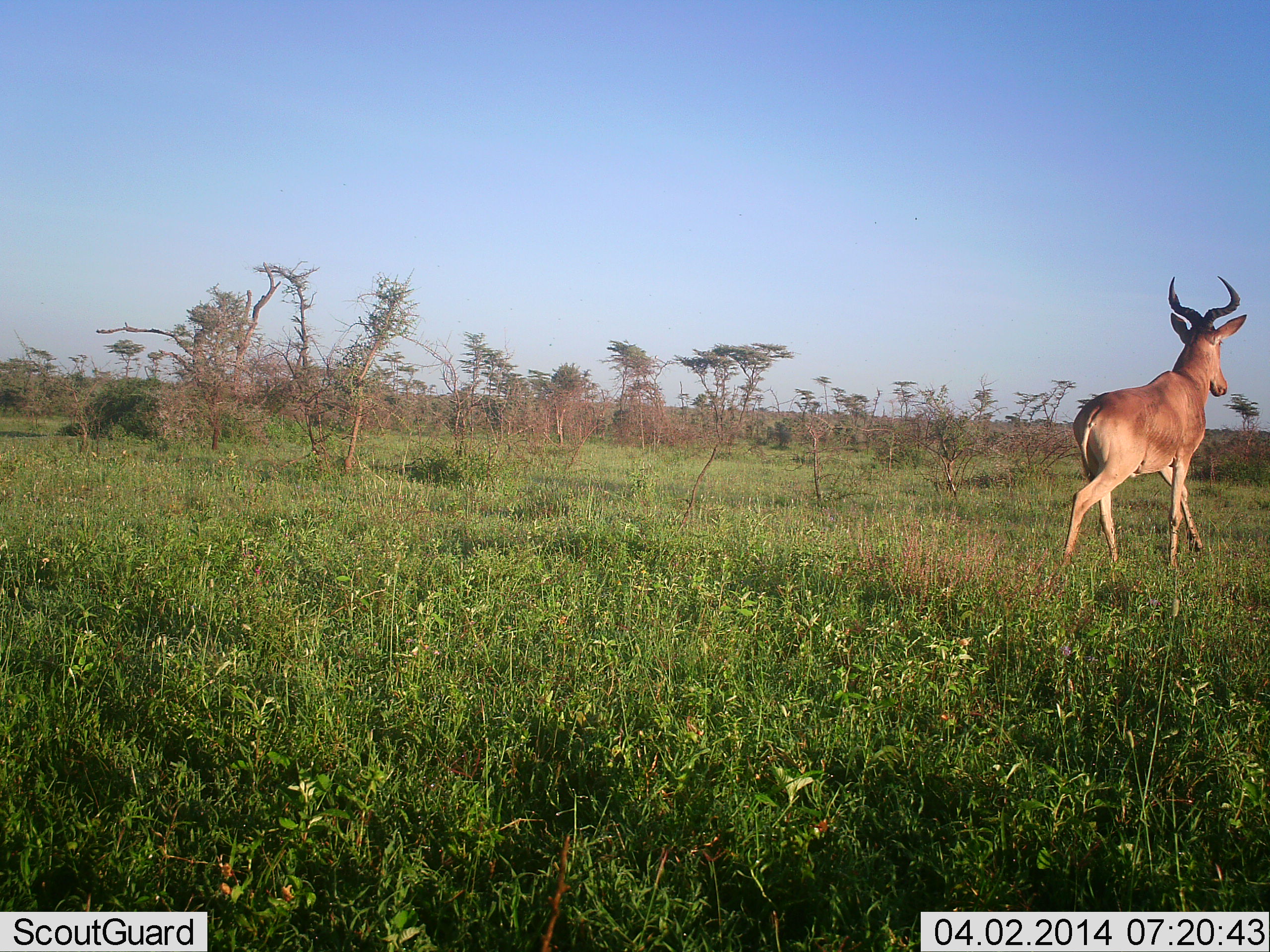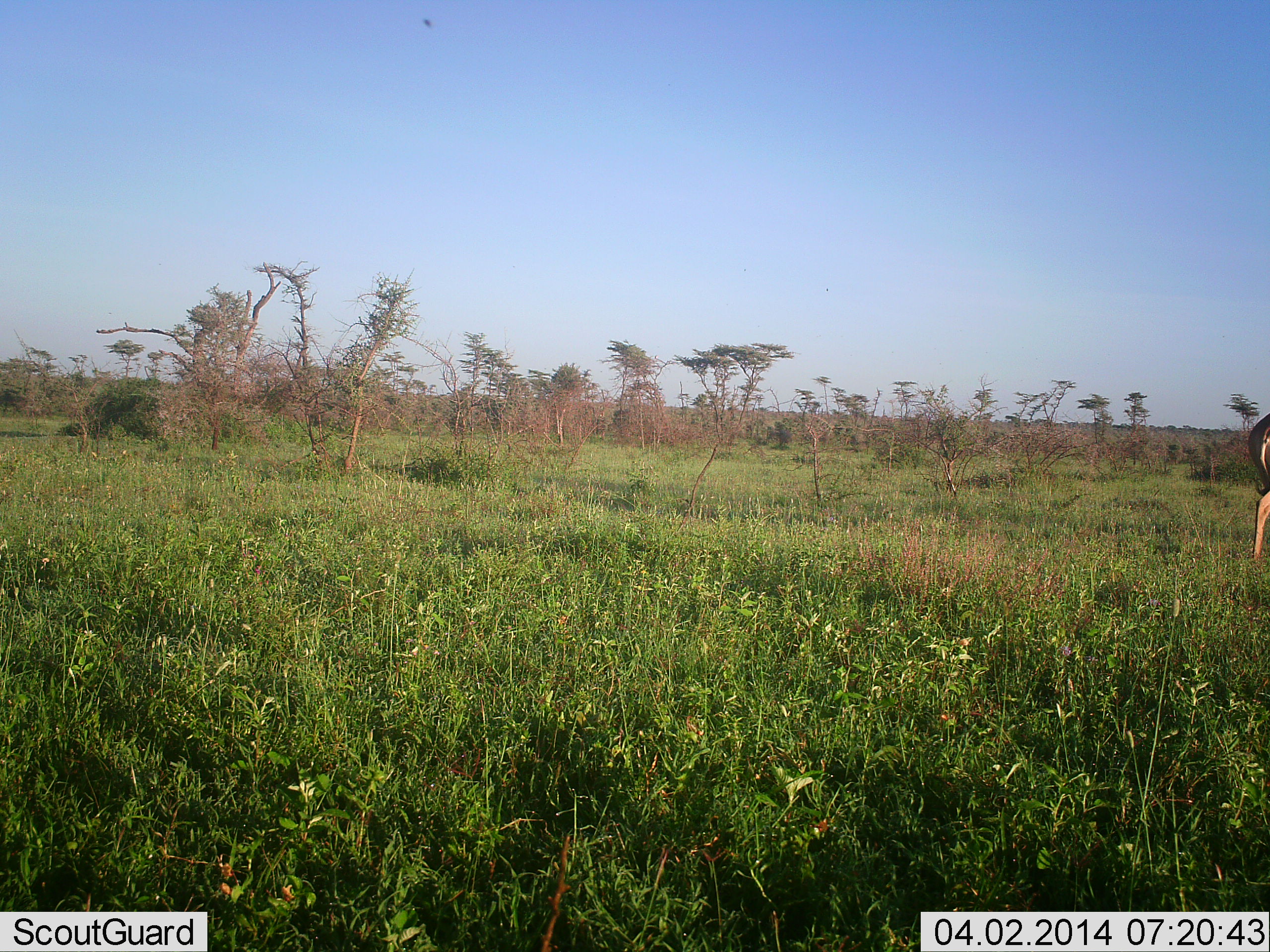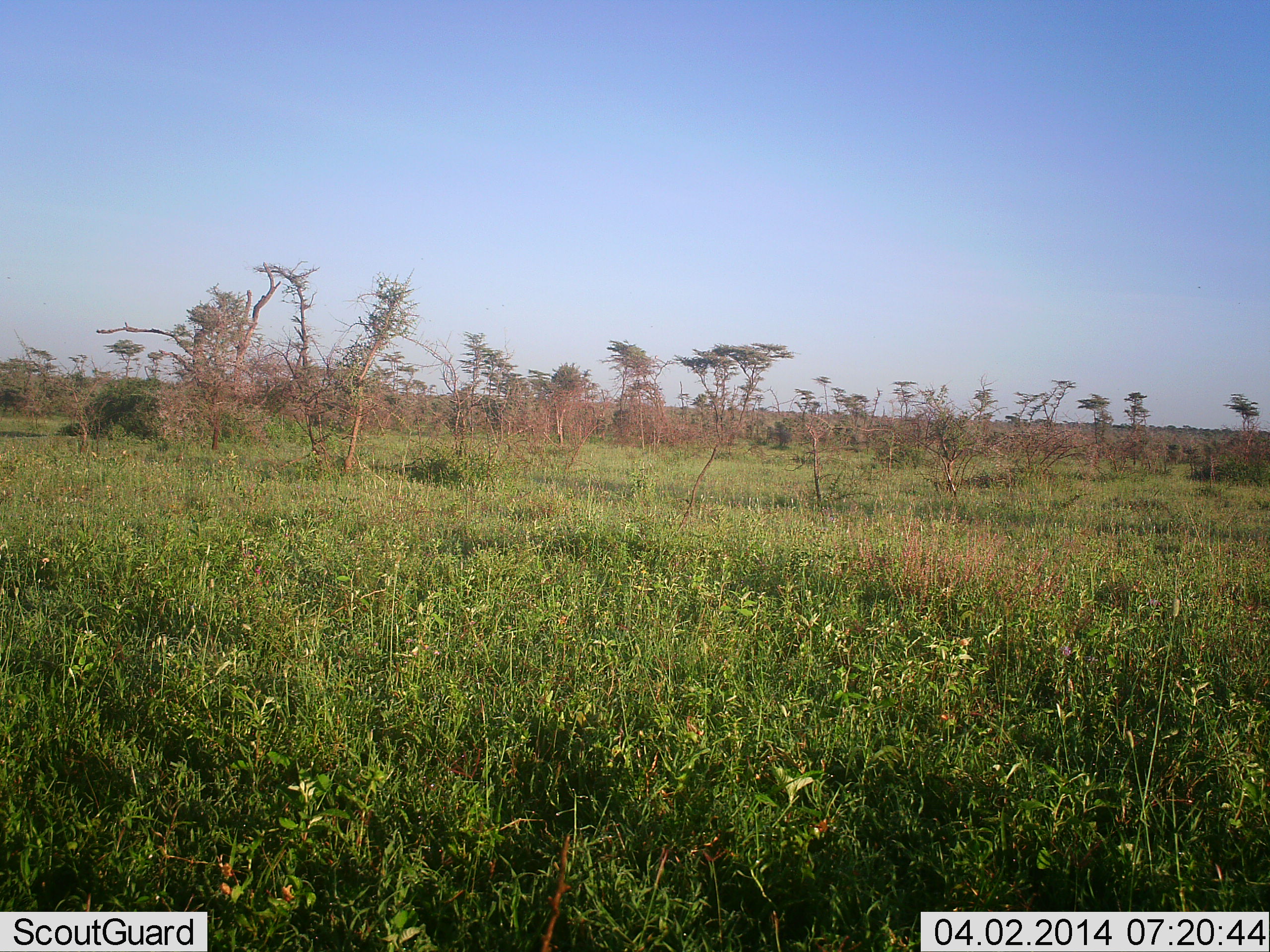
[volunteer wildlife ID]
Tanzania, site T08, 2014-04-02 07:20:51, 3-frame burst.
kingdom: Animalia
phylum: Chordata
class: Mammalia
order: Artiodactyla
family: Bovidae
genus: Alcelaphus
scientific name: Alcelaphus buselaphus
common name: hartebeest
Hartebeest (Alcelaphus buselaphus), count 1. Behavior (volunteer vote fractions): standing 0%, resting 0%, moving 100%, interacting 0%. Young present (vote fraction): 0%. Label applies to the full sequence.